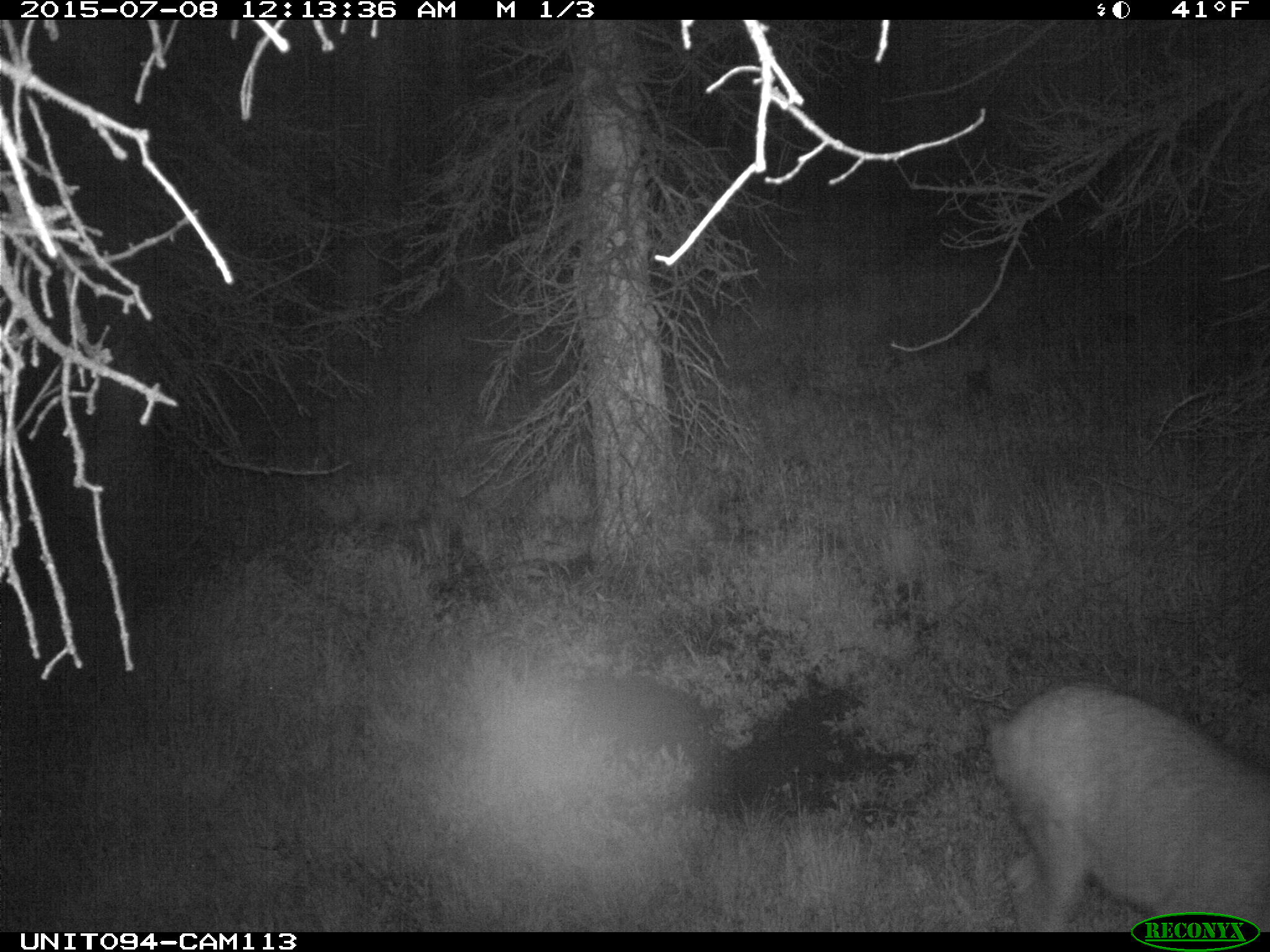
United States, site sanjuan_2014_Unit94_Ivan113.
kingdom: Animalia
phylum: Chordata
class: Mammalia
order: Artiodactyla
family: Cervidae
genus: Odocoileus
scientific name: Odocoileus hemionus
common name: mule deer